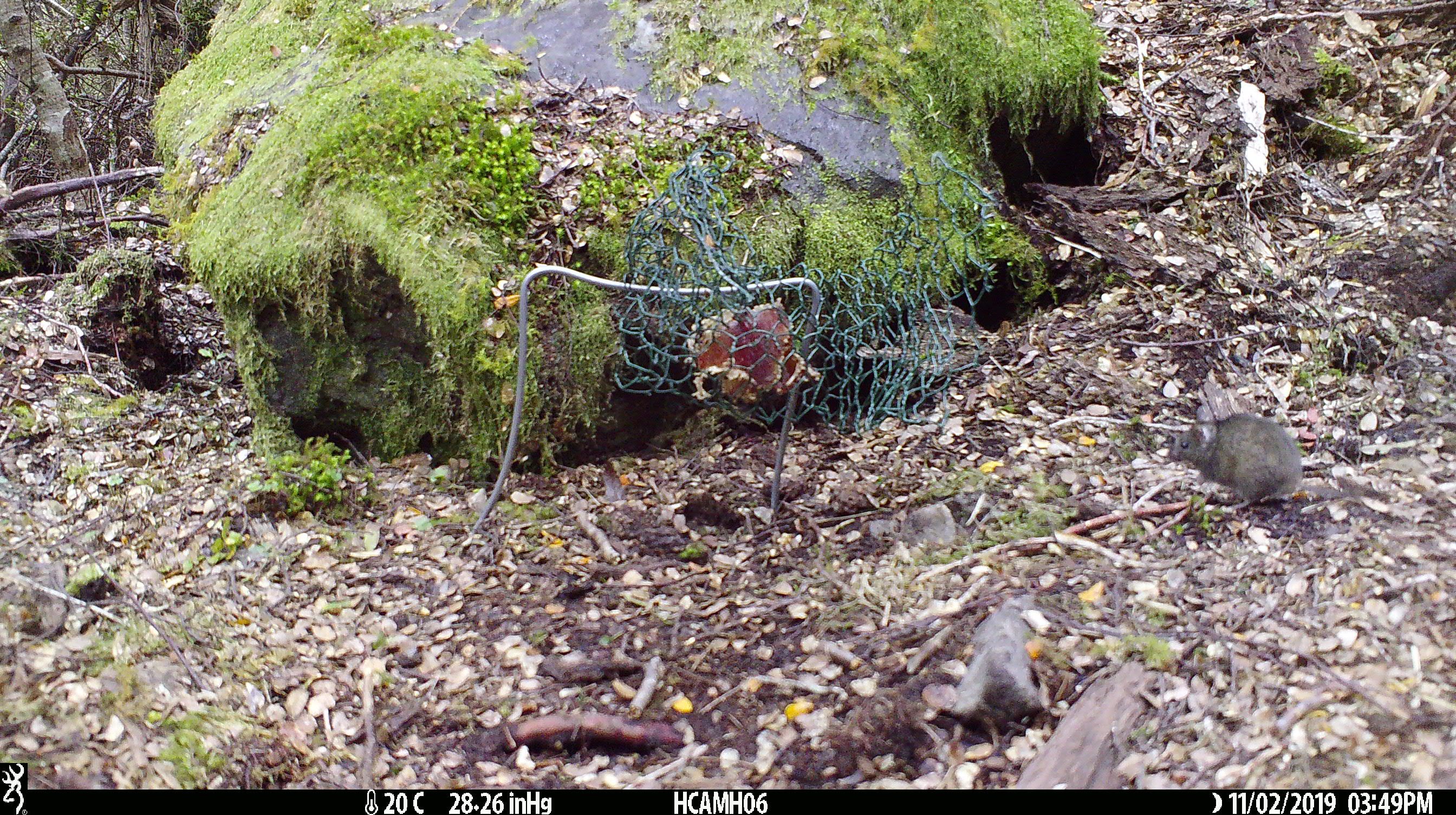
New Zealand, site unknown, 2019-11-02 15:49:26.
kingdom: Animalia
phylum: Chordata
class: Mammalia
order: Rodentia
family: Muridae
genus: Mus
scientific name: Mus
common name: mouse